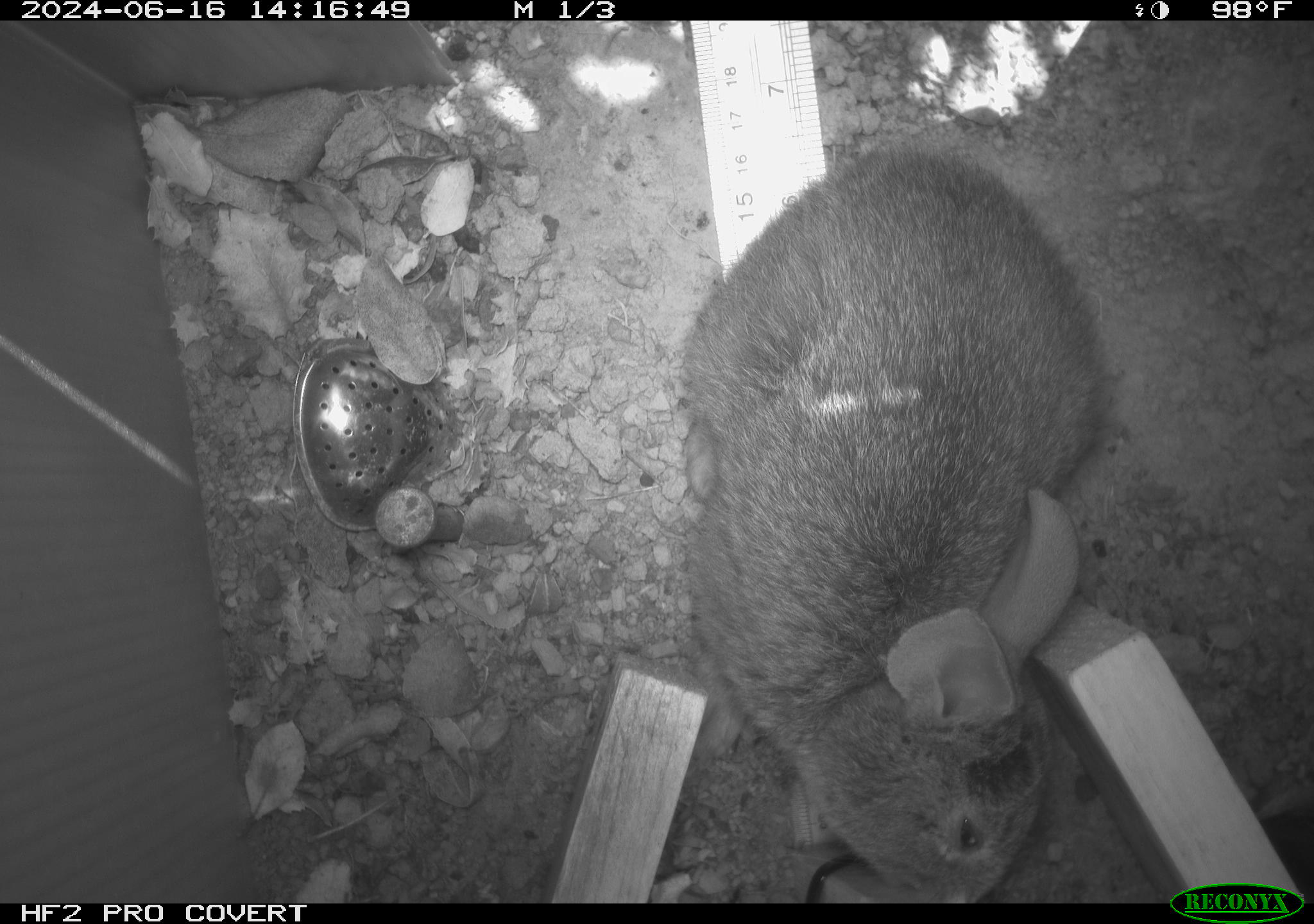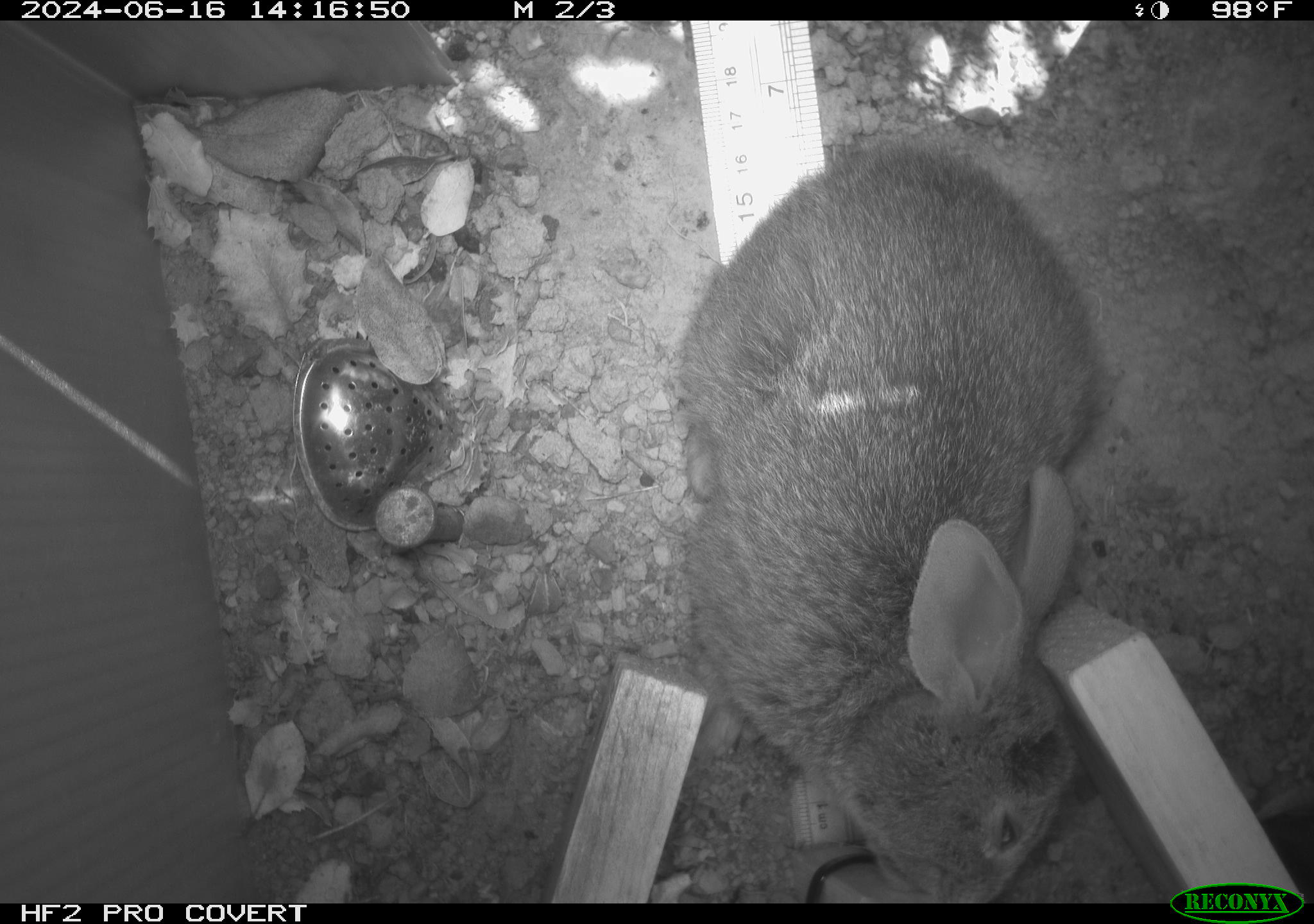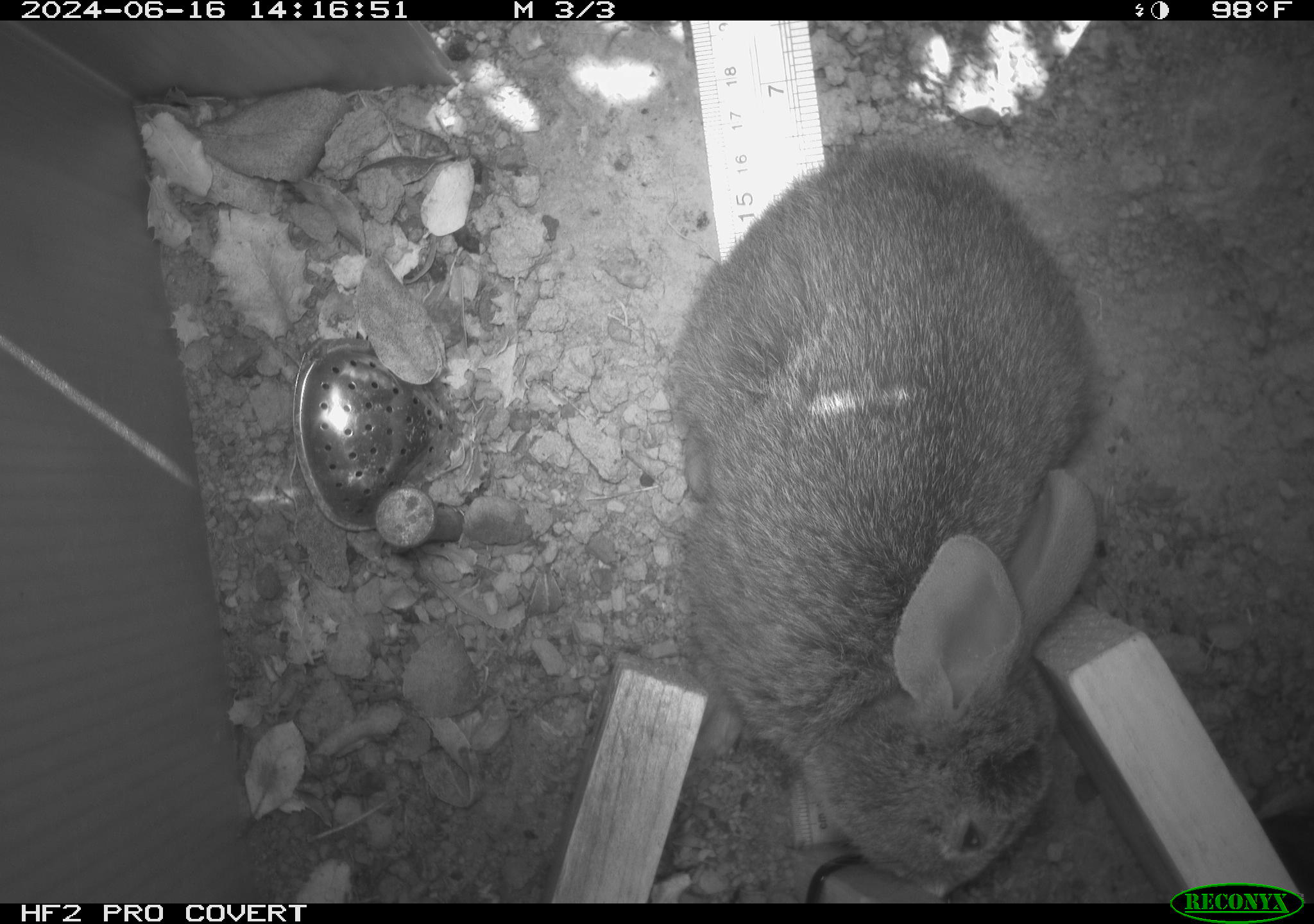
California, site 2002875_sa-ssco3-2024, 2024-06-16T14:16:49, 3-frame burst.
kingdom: Animalia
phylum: Chordata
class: Mammalia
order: Lagomorpha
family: Leporidae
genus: Sylvilagus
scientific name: Sylvilagus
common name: cottontail rabbits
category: sylvilagus species